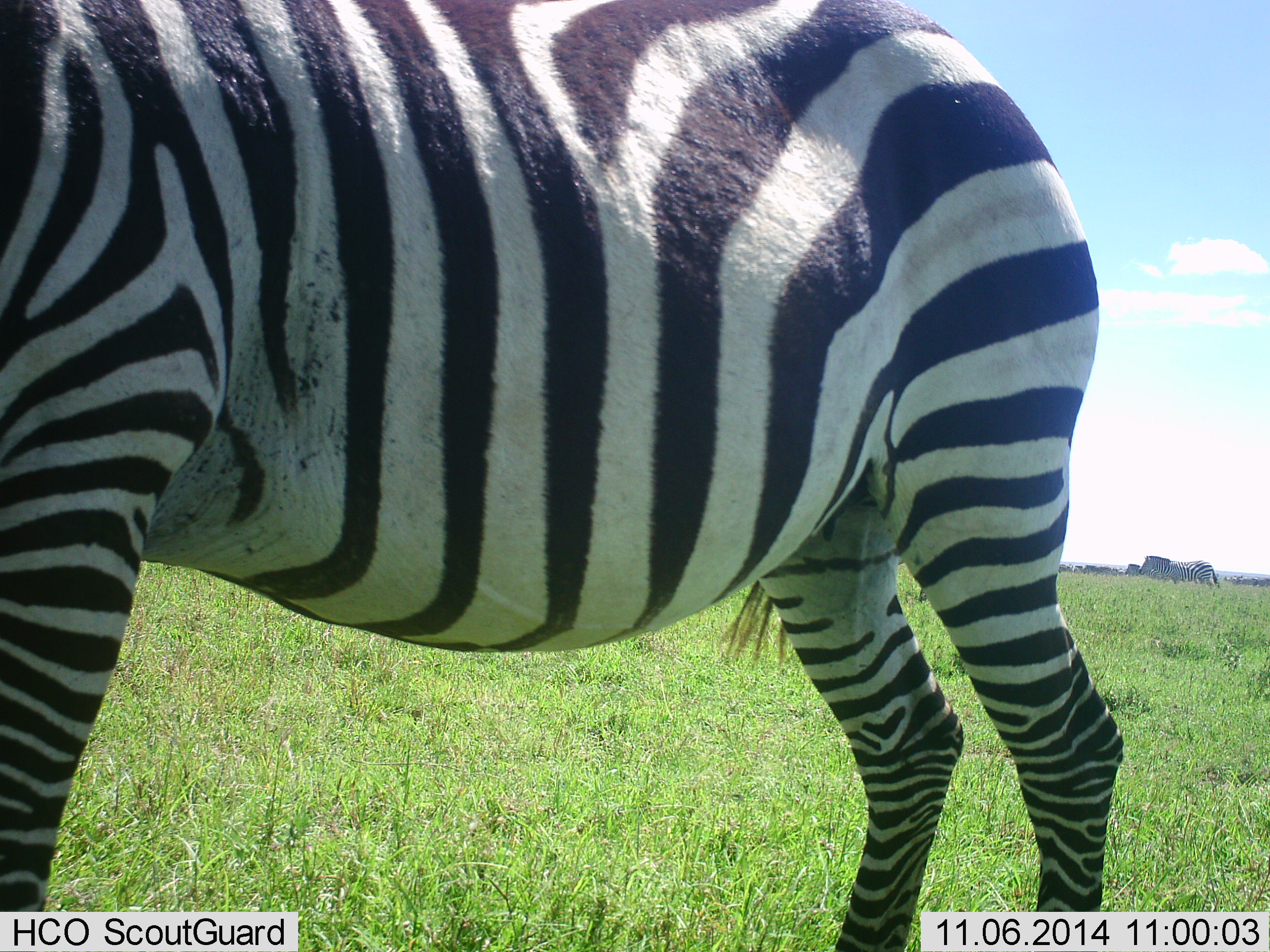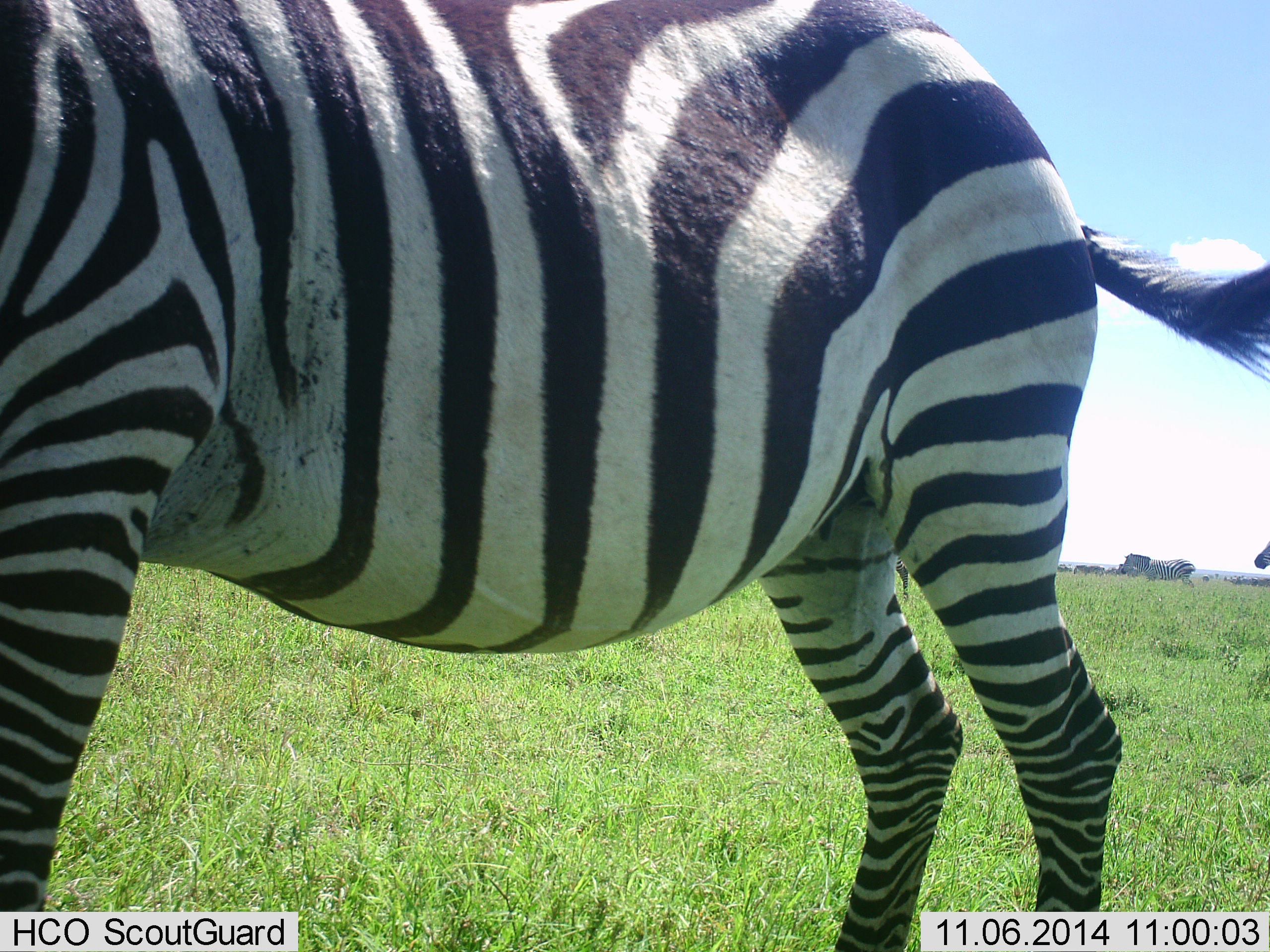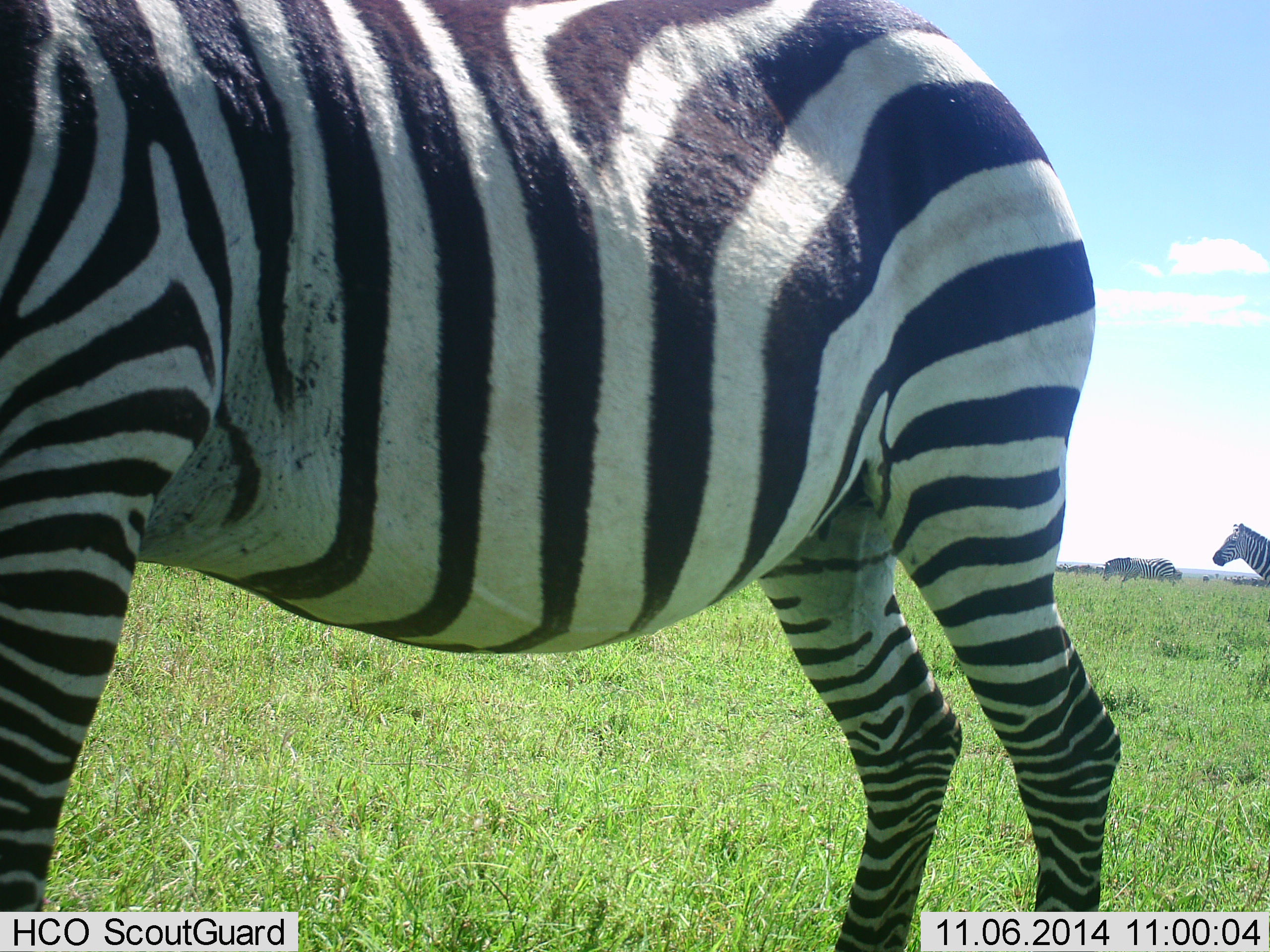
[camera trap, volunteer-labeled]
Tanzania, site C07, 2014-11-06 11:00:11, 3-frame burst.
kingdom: Animalia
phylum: Chordata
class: Mammalia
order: Perissodactyla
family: Equidae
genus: Equus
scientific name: Equus quagga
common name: plains zebra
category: zebra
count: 5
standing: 80%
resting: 10%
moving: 80%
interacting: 0%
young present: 0%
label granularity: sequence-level